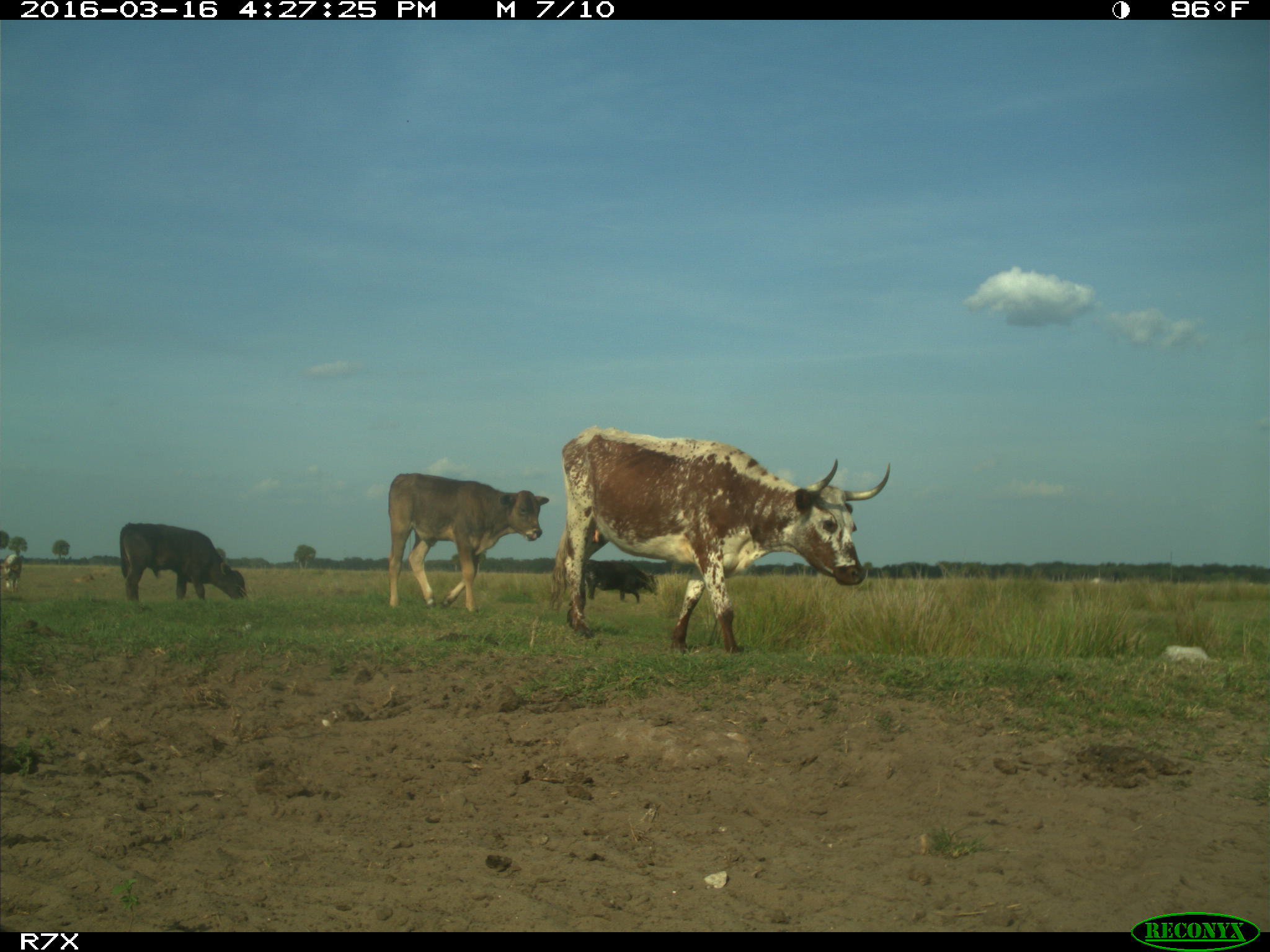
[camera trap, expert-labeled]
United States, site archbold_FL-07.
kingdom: Animalia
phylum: Chordata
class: Mammalia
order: Artiodactyla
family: Bovidae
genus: Bos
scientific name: Bos taurus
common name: domestic cow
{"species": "Bos taurus (domestic cow)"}